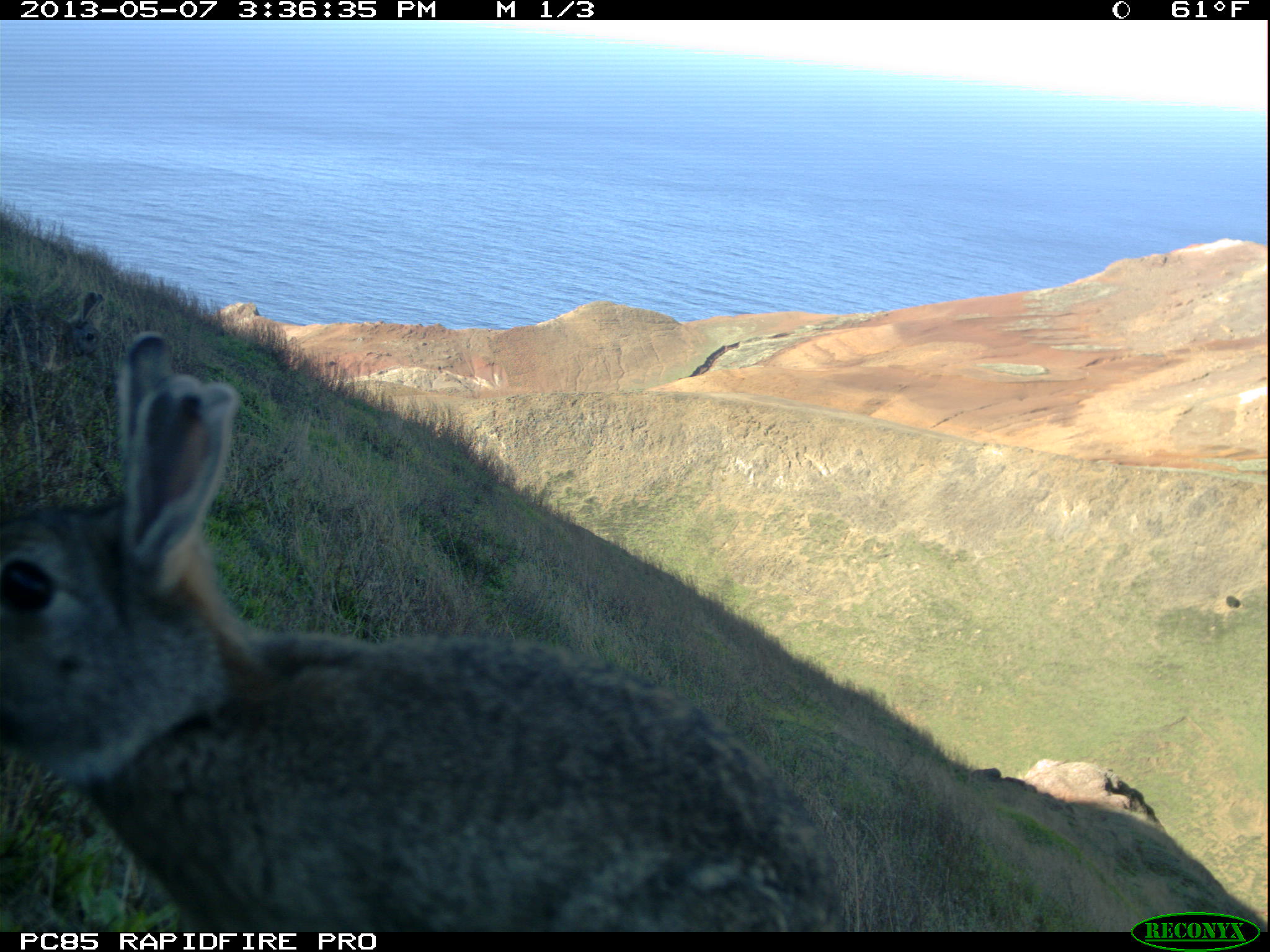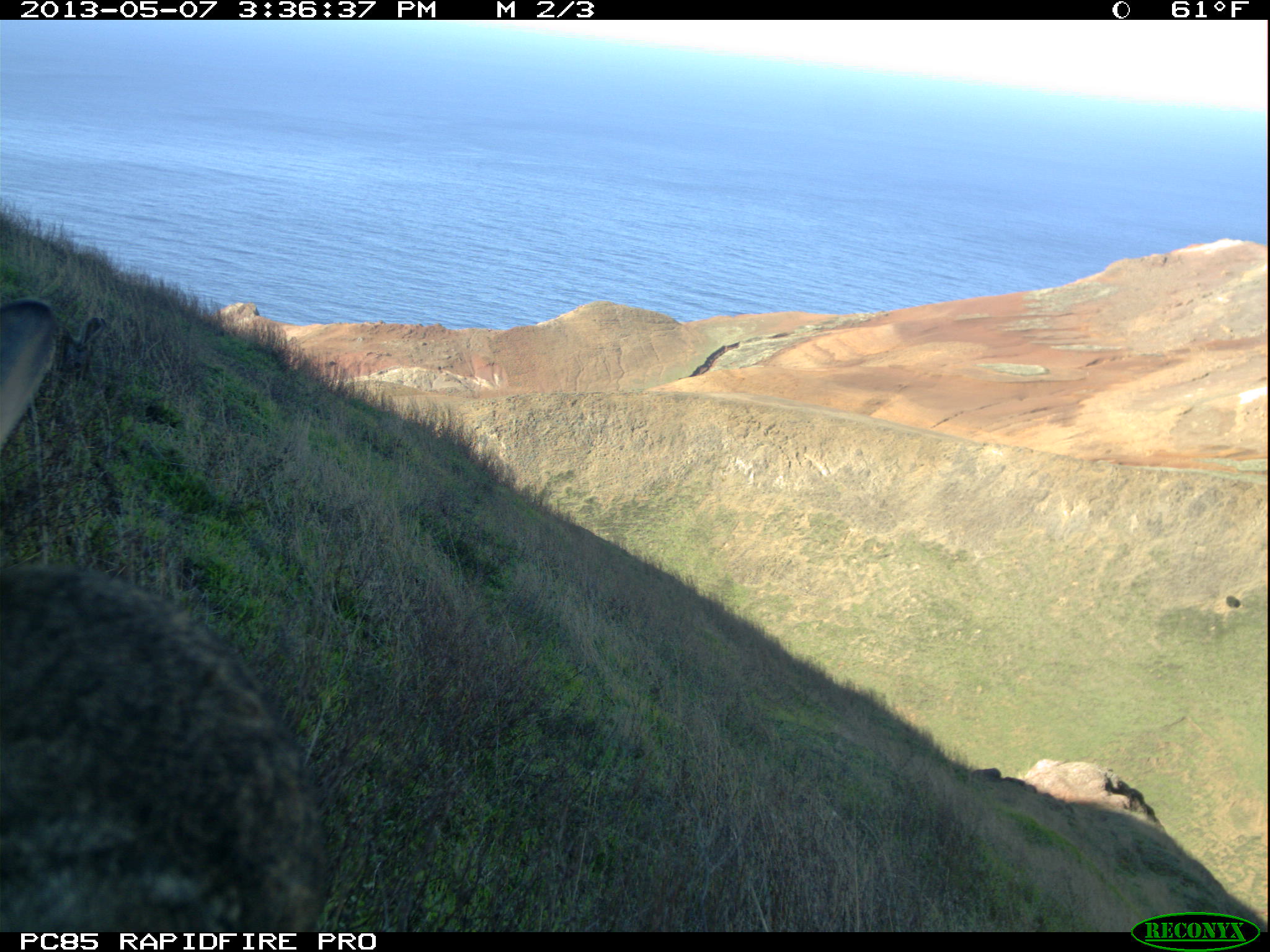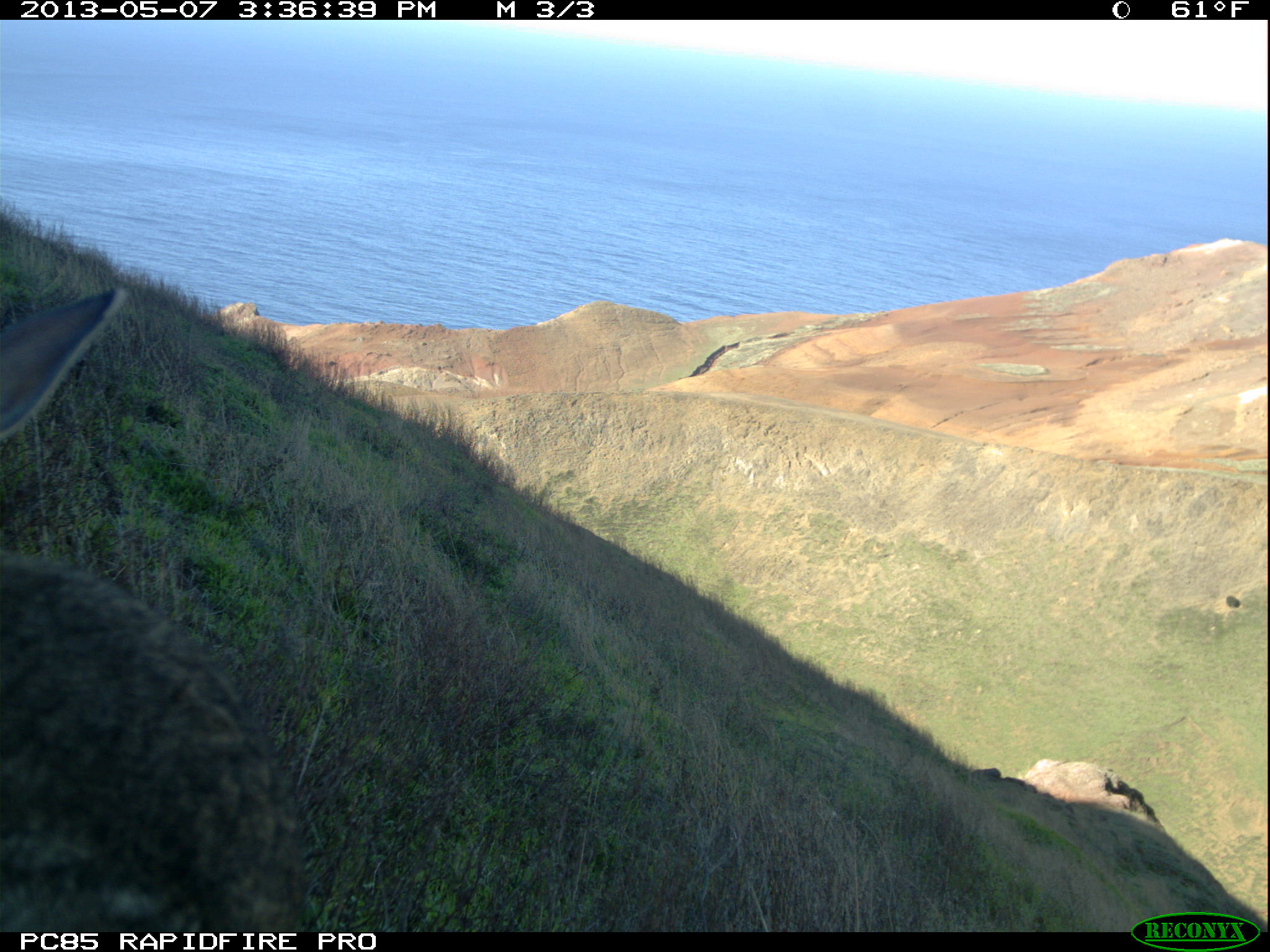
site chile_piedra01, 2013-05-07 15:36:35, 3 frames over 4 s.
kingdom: Animalia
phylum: Chordata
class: Mammalia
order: Lagomorpha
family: Leporidae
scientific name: Leporidae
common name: rabbits and hares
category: rabbit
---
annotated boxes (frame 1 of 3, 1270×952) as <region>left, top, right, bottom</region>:
rabbit: <region>0, 330, 868, 927</region>; <region>61, 293, 108, 346</region>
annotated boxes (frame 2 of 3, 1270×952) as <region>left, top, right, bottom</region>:
rabbit: <region>0, 267, 331, 936</region>; <region>67, 315, 107, 354</region>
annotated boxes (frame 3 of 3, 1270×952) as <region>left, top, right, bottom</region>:
rabbit: <region>0, 288, 310, 932</region>